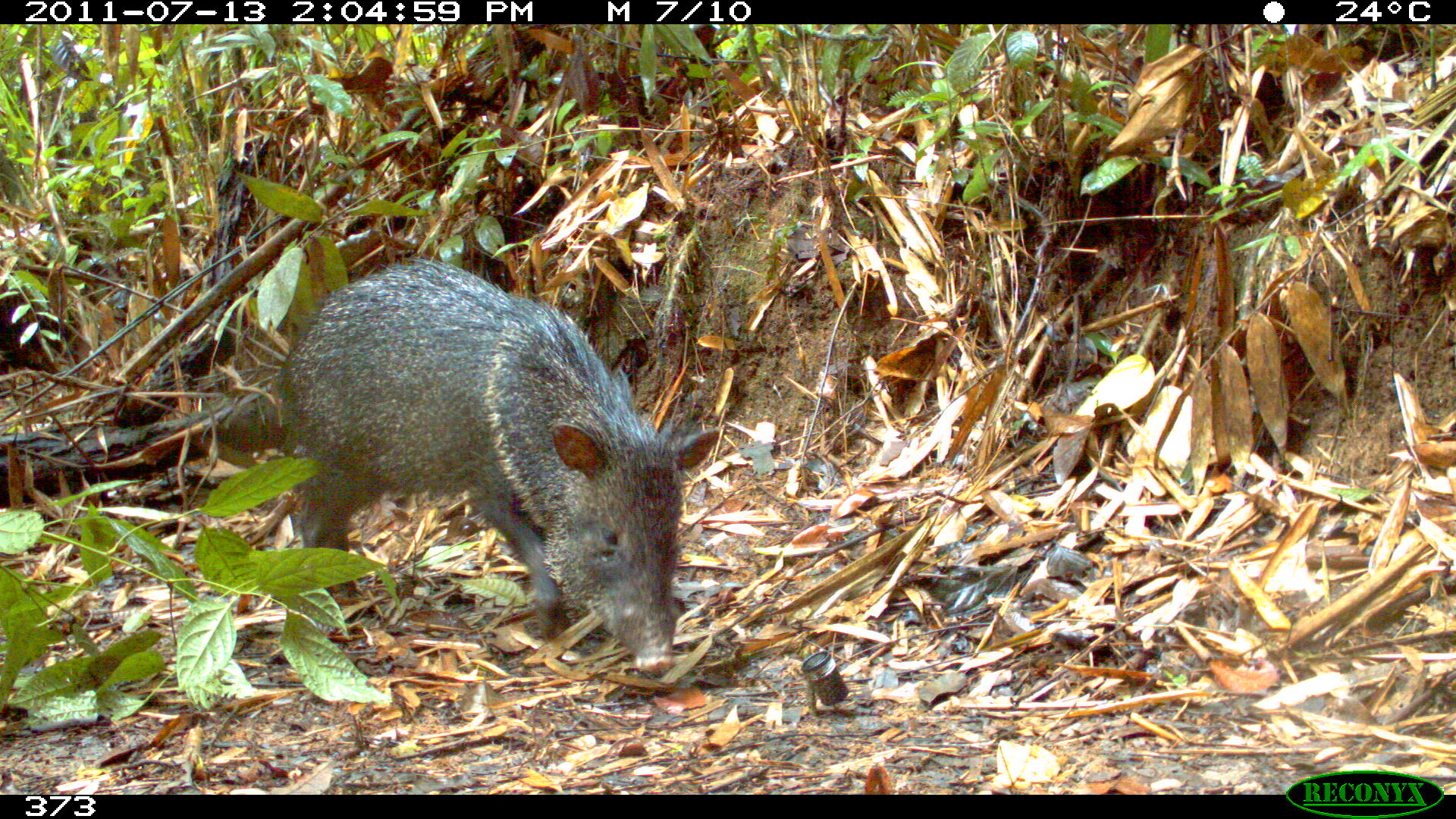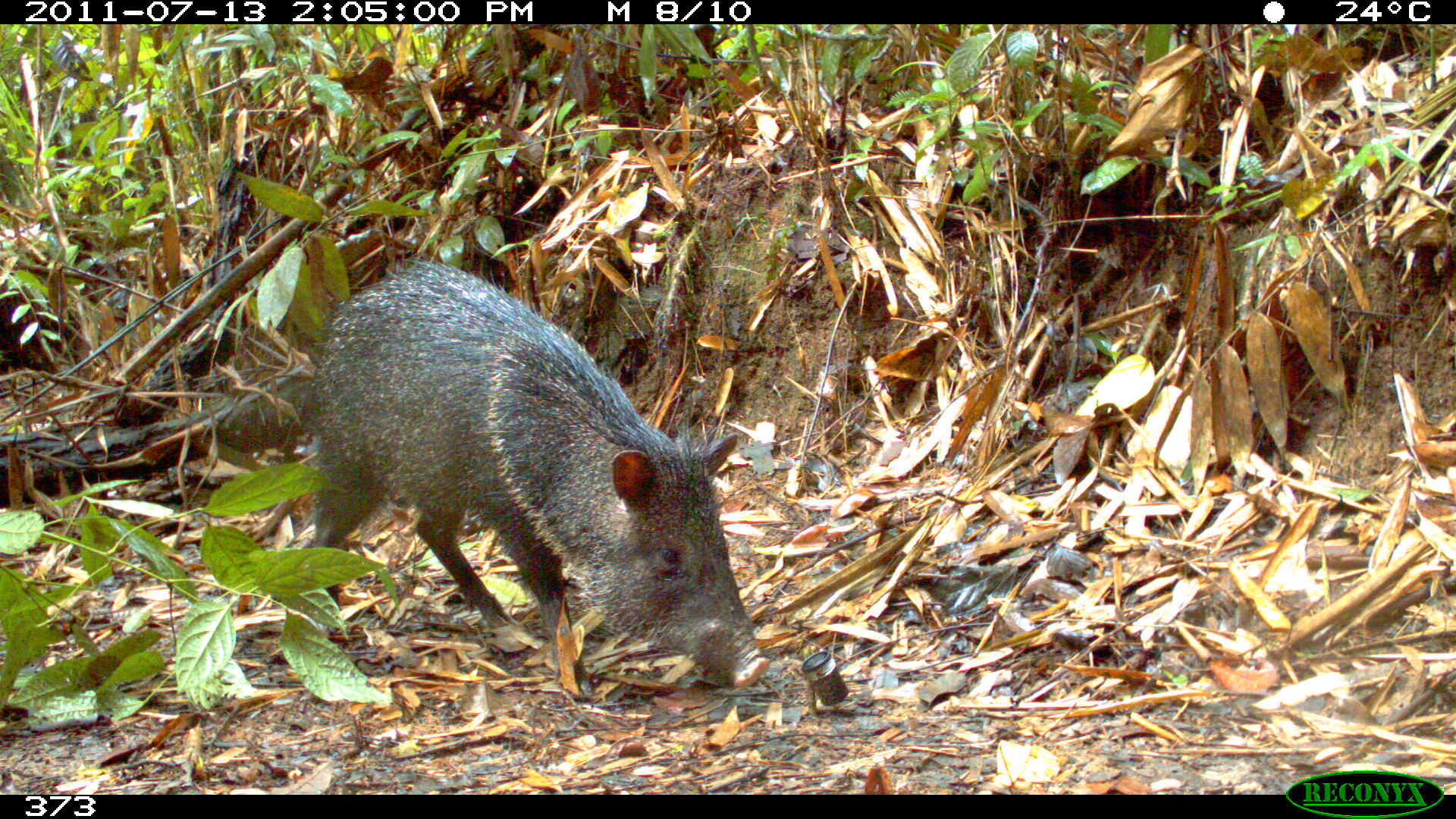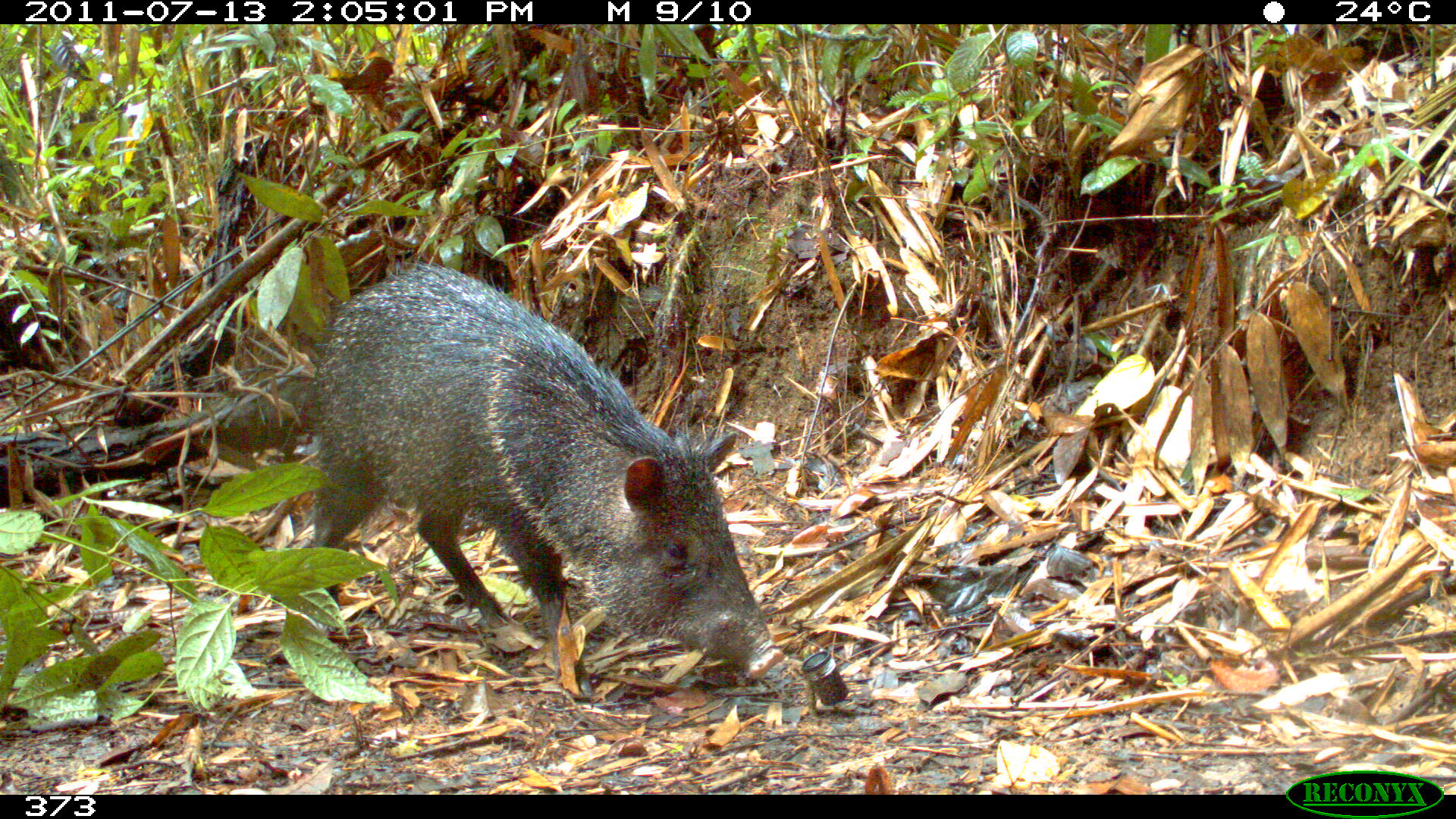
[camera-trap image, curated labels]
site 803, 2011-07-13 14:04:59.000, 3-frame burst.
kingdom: Animalia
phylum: Chordata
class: Mammalia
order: Artiodactyla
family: Tayassuidae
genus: Pecari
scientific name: Pecari tajacu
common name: collared peccary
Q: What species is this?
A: Pecari tajacu (collared peccary).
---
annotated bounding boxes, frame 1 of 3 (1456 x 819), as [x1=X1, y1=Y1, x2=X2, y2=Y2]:
pecari tajacu: [x1=271, y1=255, x2=721, y2=675]